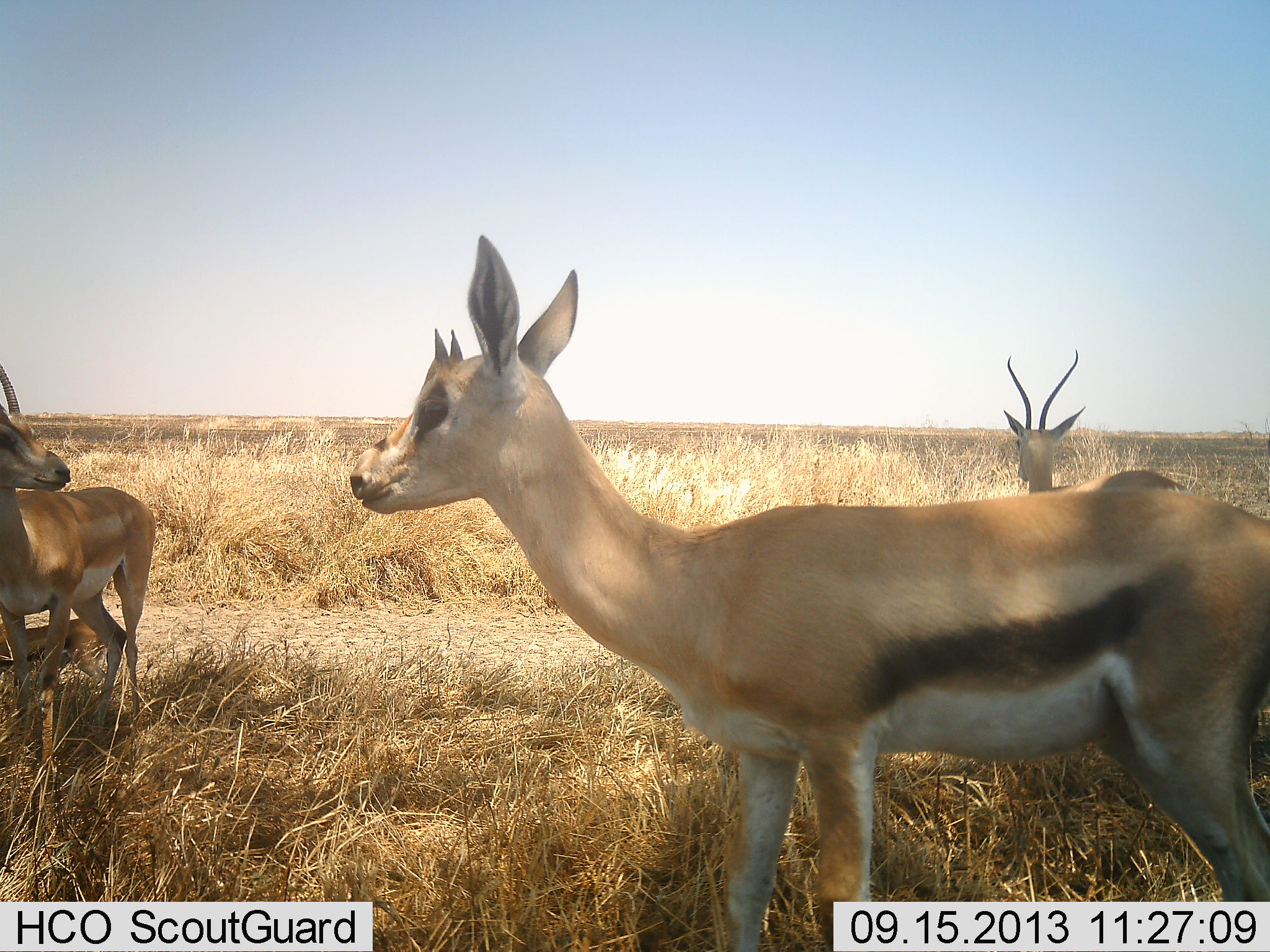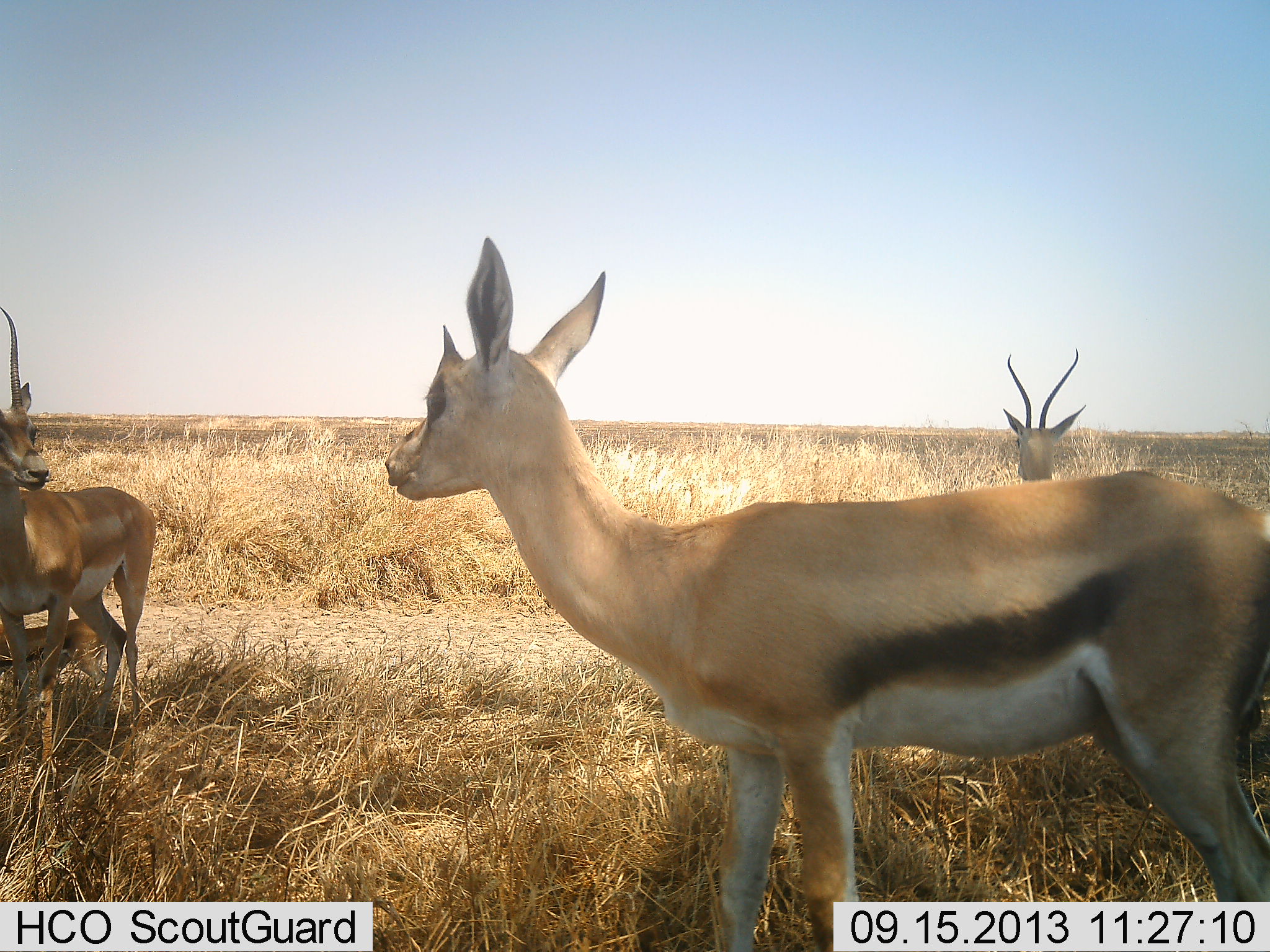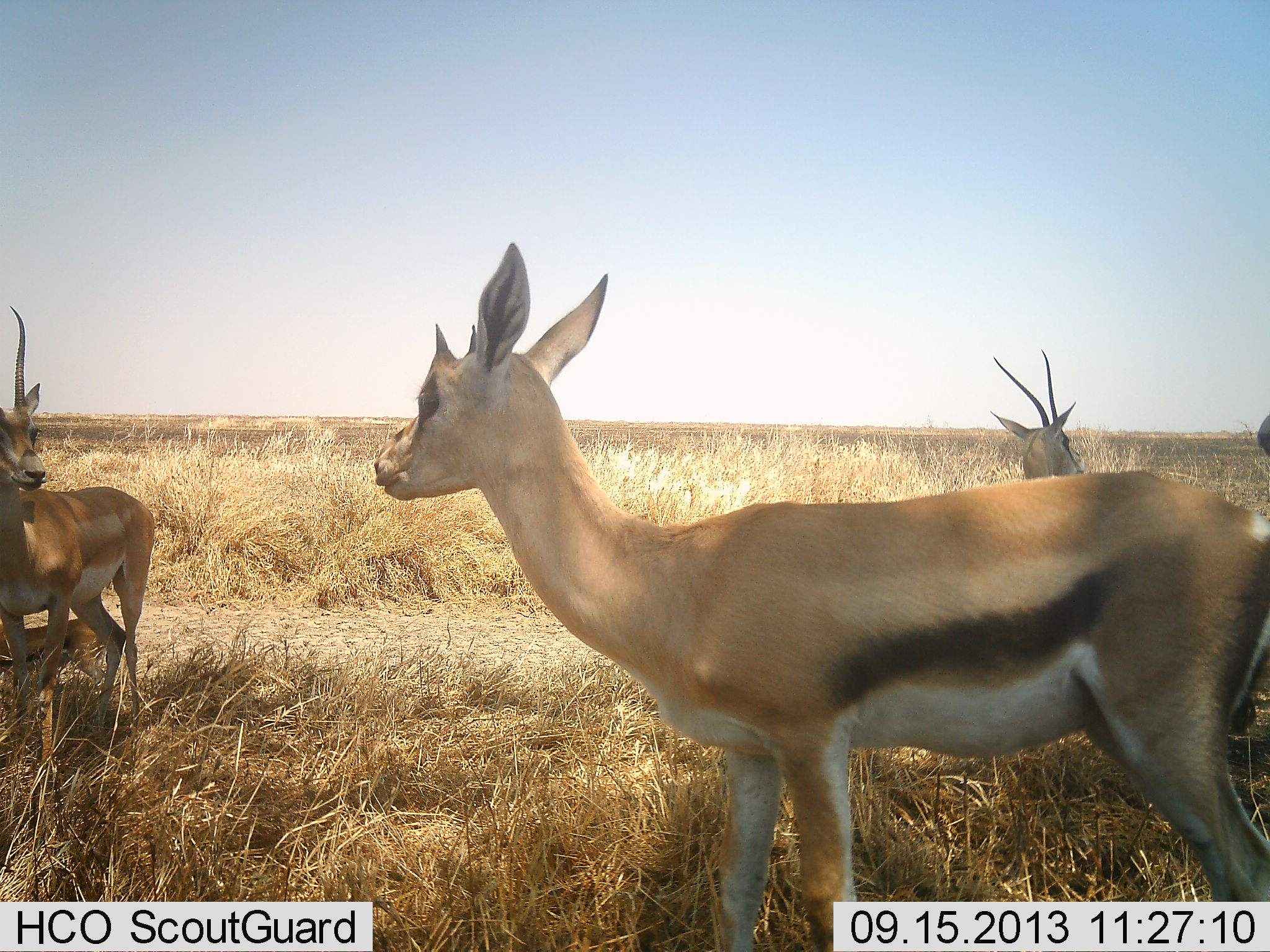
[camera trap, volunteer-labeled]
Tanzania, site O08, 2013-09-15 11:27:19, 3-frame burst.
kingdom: Animalia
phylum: Chordata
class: Mammalia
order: Artiodactyla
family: Bovidae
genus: Eudorcas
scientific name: Eudorcas thomsonii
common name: thomson's gazelle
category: gazellethomsons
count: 3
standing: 92%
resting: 23%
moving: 4%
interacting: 0%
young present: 8%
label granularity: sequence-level